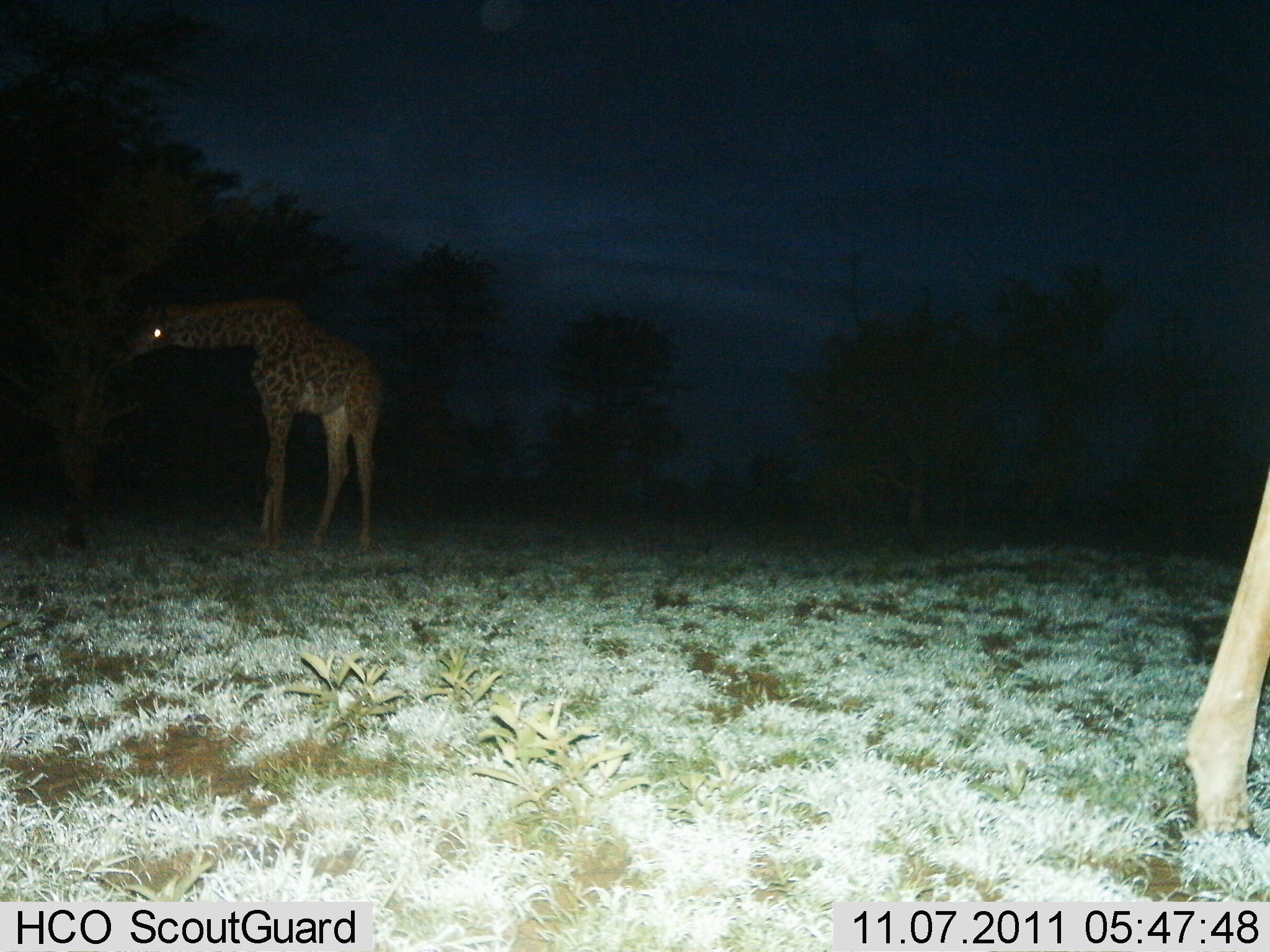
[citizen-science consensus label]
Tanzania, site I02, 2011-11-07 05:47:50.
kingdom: Animalia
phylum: Chordata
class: Mammalia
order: Artiodactyla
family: Giraffidae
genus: Giraffa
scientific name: Giraffa camelopardalis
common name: giraffe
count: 2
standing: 67%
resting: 0%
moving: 0%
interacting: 0%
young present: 8%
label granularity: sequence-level